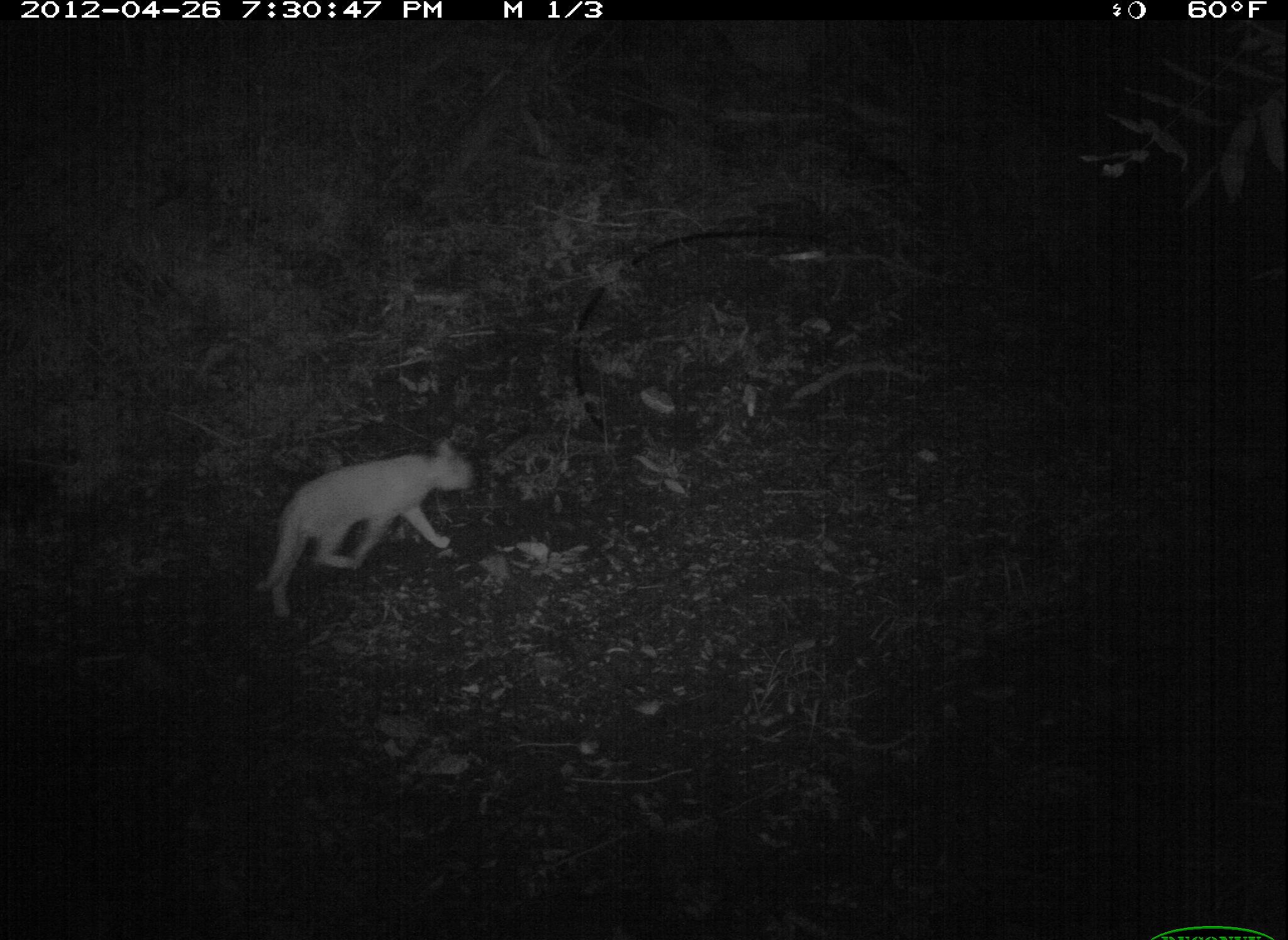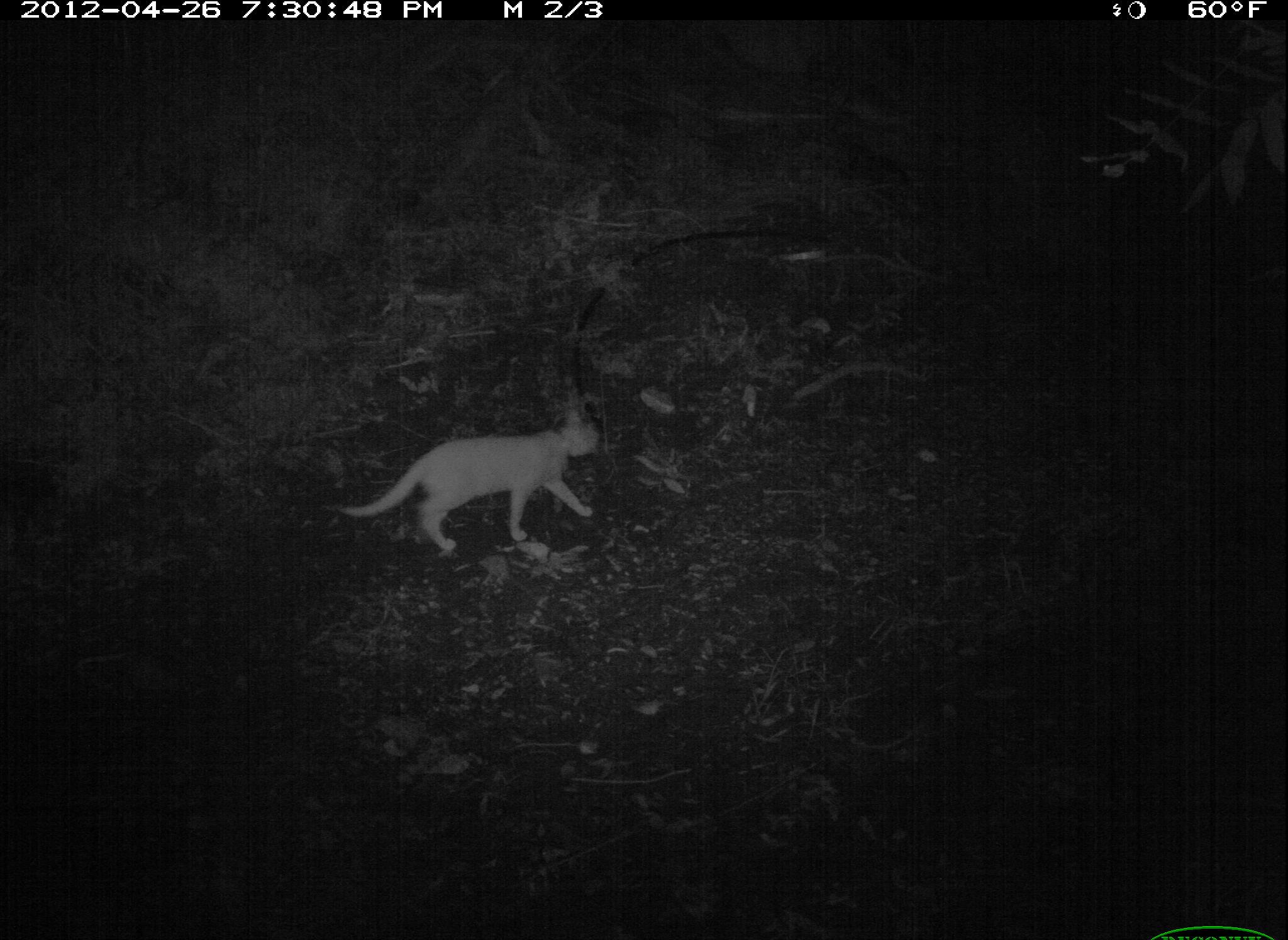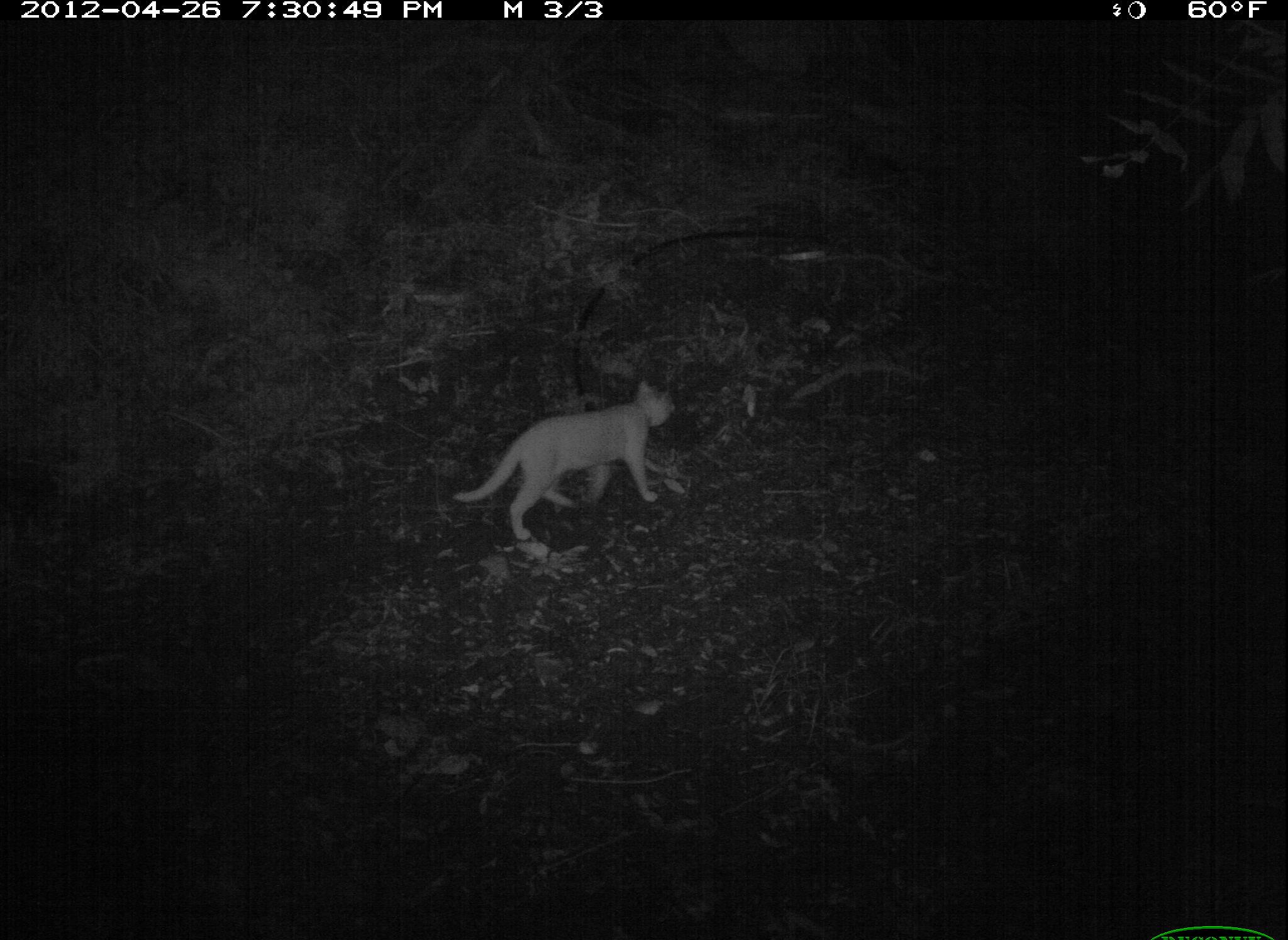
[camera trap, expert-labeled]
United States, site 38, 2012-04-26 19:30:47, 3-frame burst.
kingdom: Animalia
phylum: Chordata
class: Mammalia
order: Carnivora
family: Felidae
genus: Felis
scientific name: Felis catus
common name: cat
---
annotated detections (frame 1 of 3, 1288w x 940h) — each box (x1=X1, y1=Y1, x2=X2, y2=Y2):
cat: (x1=224, y1=427, x2=507, y2=620)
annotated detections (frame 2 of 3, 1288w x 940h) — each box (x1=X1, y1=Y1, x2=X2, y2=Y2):
cat: (x1=314, y1=403, x2=657, y2=577)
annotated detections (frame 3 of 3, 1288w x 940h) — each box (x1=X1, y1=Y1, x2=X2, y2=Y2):
cat: (x1=457, y1=372, x2=689, y2=548)